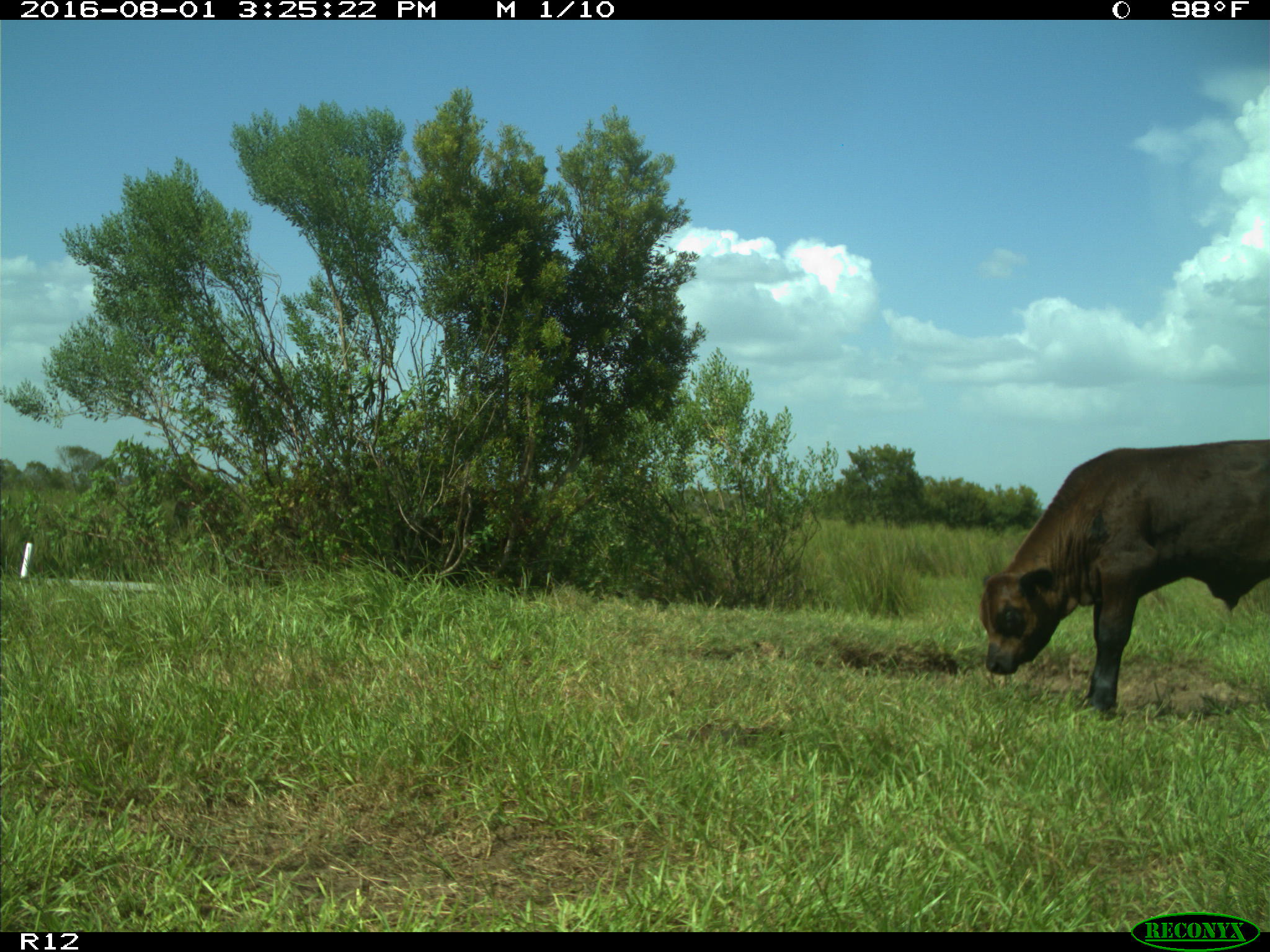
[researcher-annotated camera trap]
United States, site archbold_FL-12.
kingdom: Animalia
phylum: Chordata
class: Mammalia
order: Artiodactyla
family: Bovidae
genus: Bos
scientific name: Bos taurus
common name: domestic cow